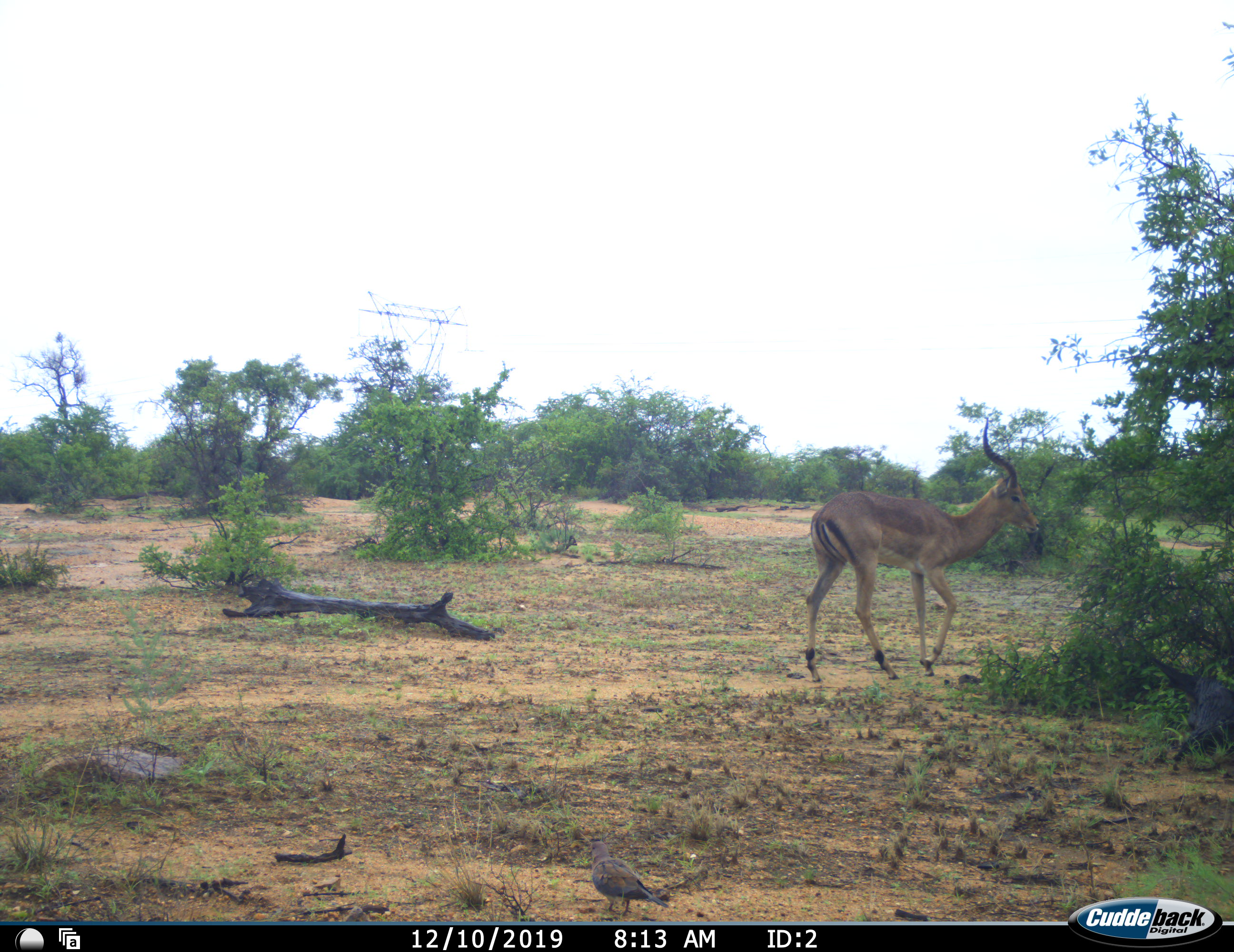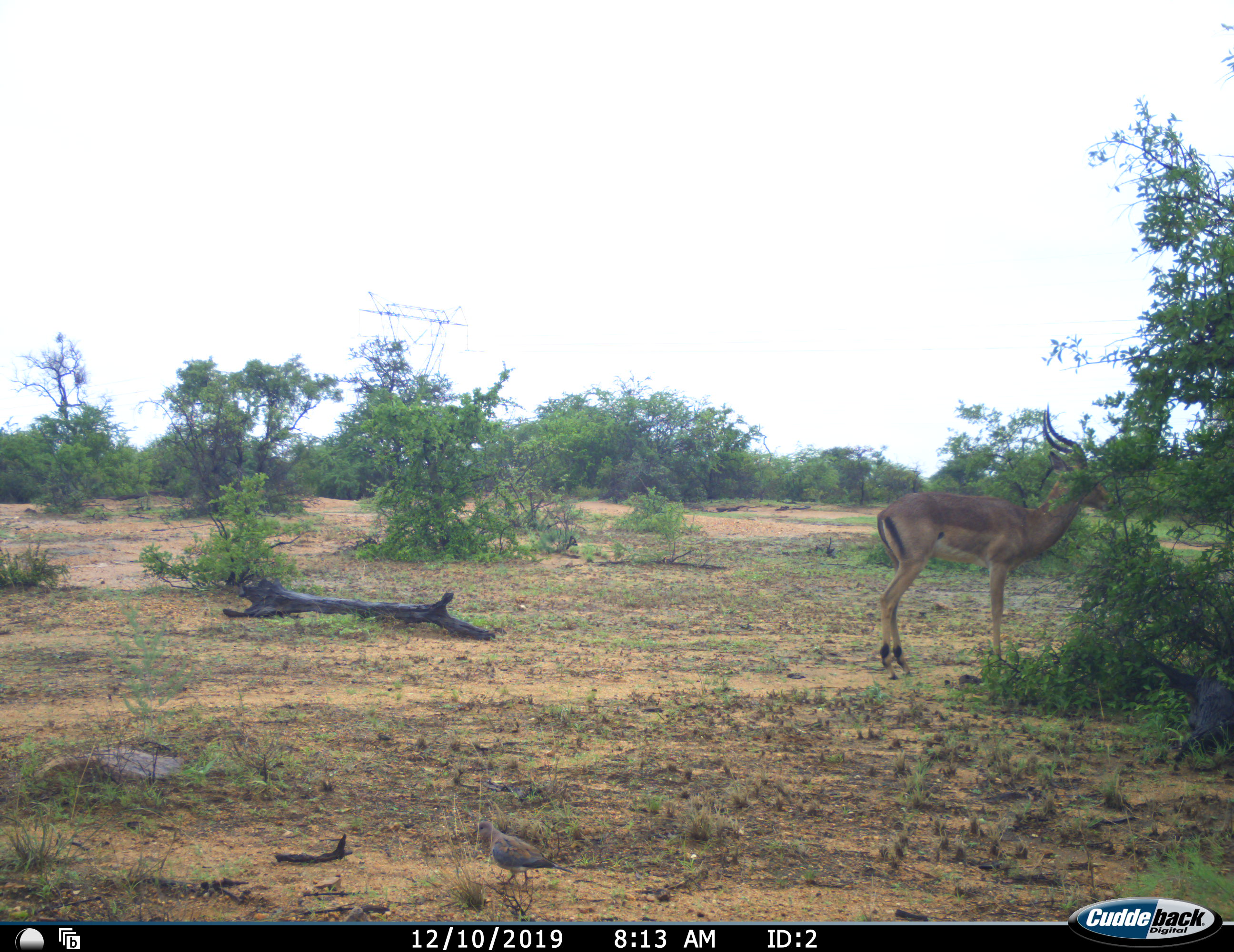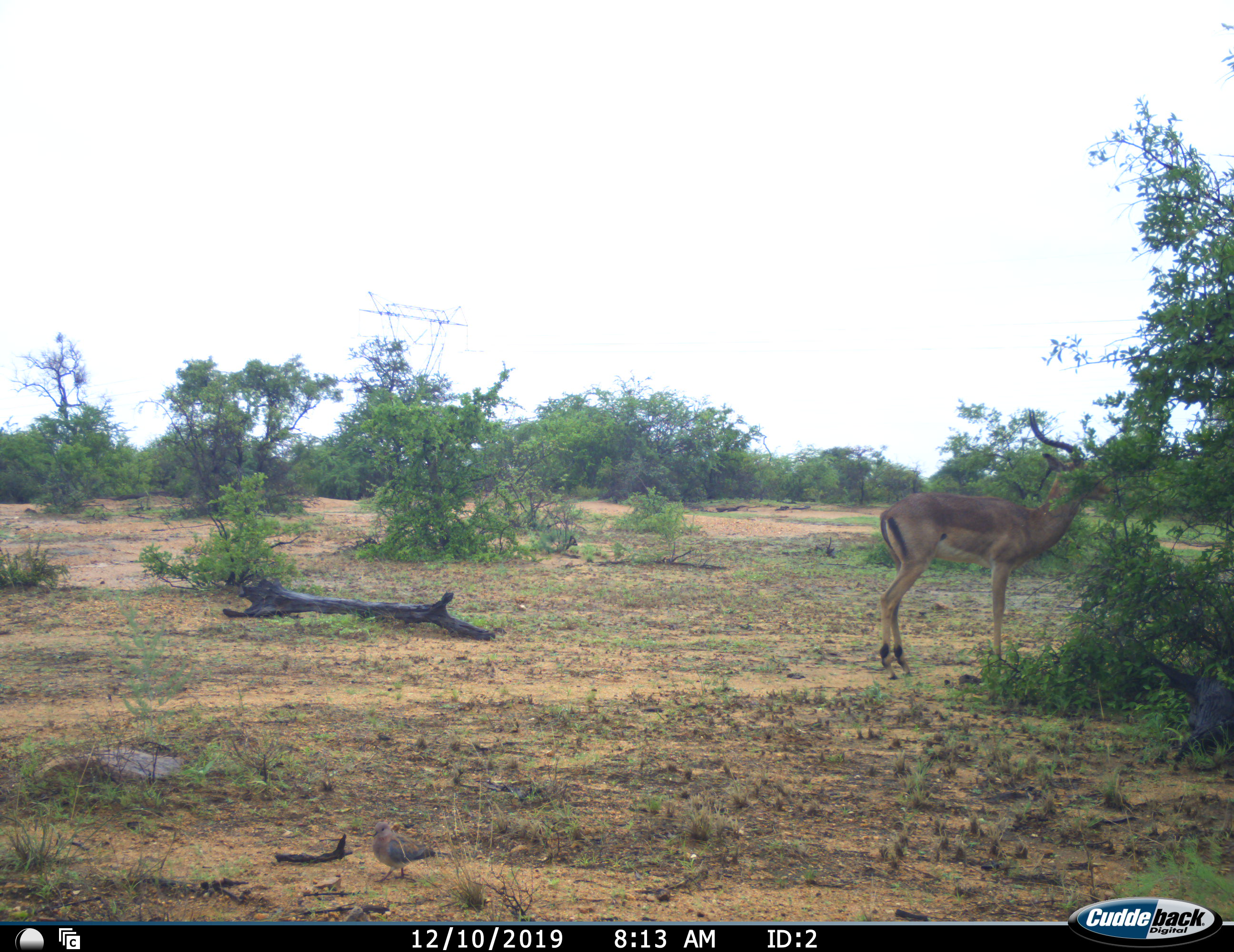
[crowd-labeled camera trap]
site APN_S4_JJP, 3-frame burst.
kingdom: Animalia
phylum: Chordata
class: Mammalia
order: Artiodactyla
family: Bovidae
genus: Aepyceros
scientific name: Aepyceros melampus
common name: impala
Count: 1.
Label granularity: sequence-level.